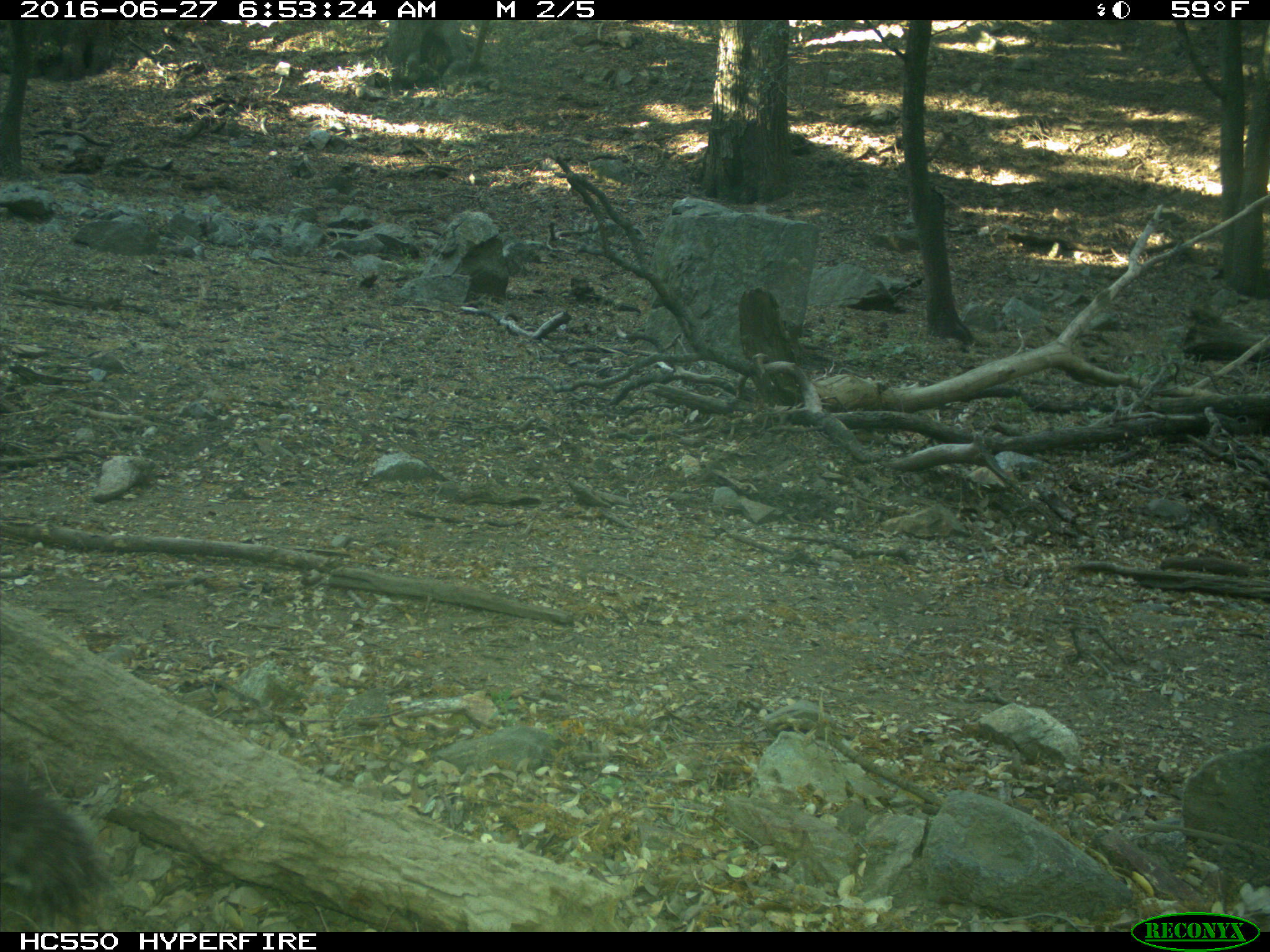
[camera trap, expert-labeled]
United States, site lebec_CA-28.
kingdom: Animalia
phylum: Chordata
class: Mammalia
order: Rodentia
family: Sciuridae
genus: Sciurus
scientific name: Sciurus carolinensis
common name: eastern gray squirrel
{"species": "Sciurus carolinensis (eastern gray squirrel)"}